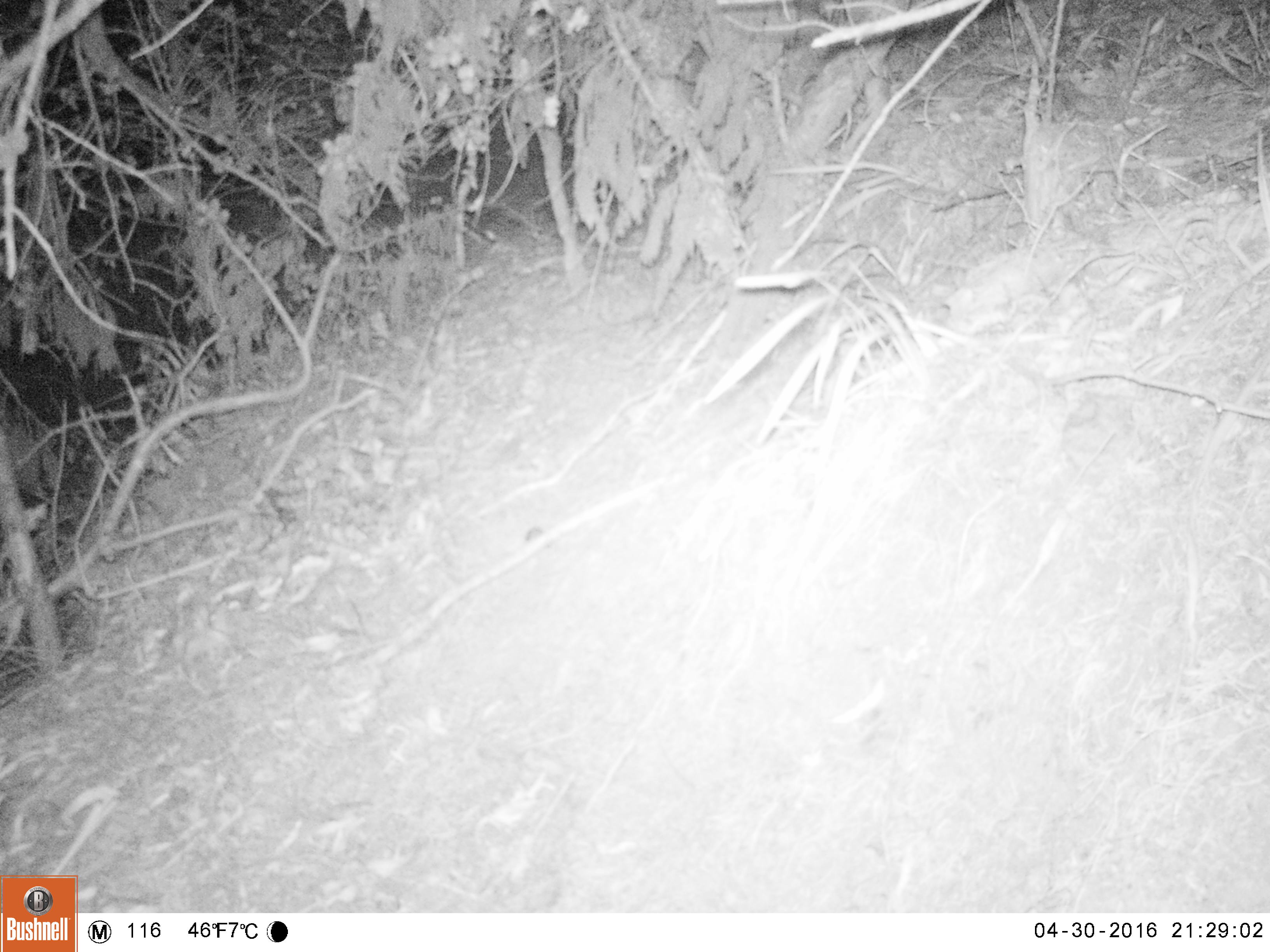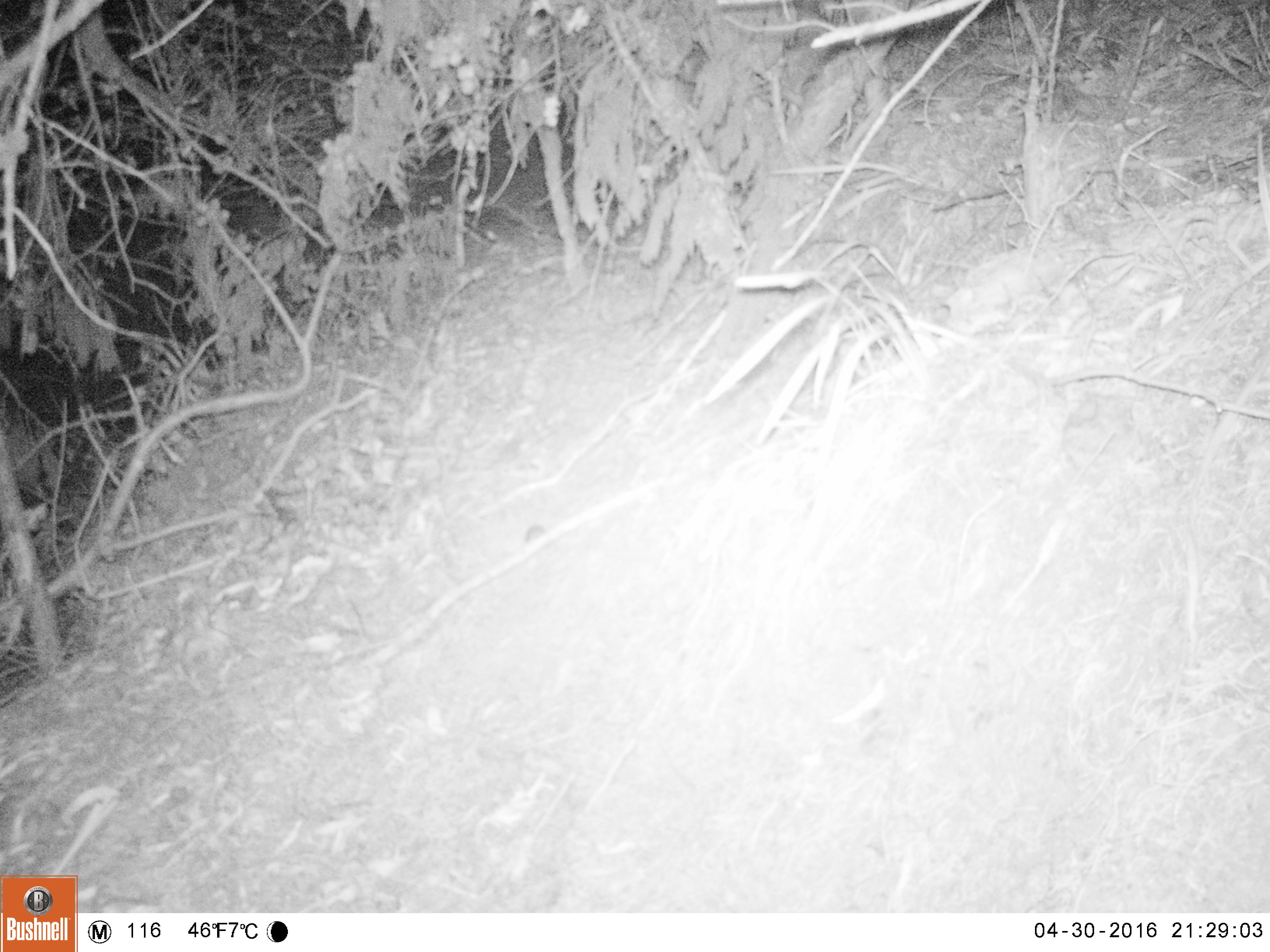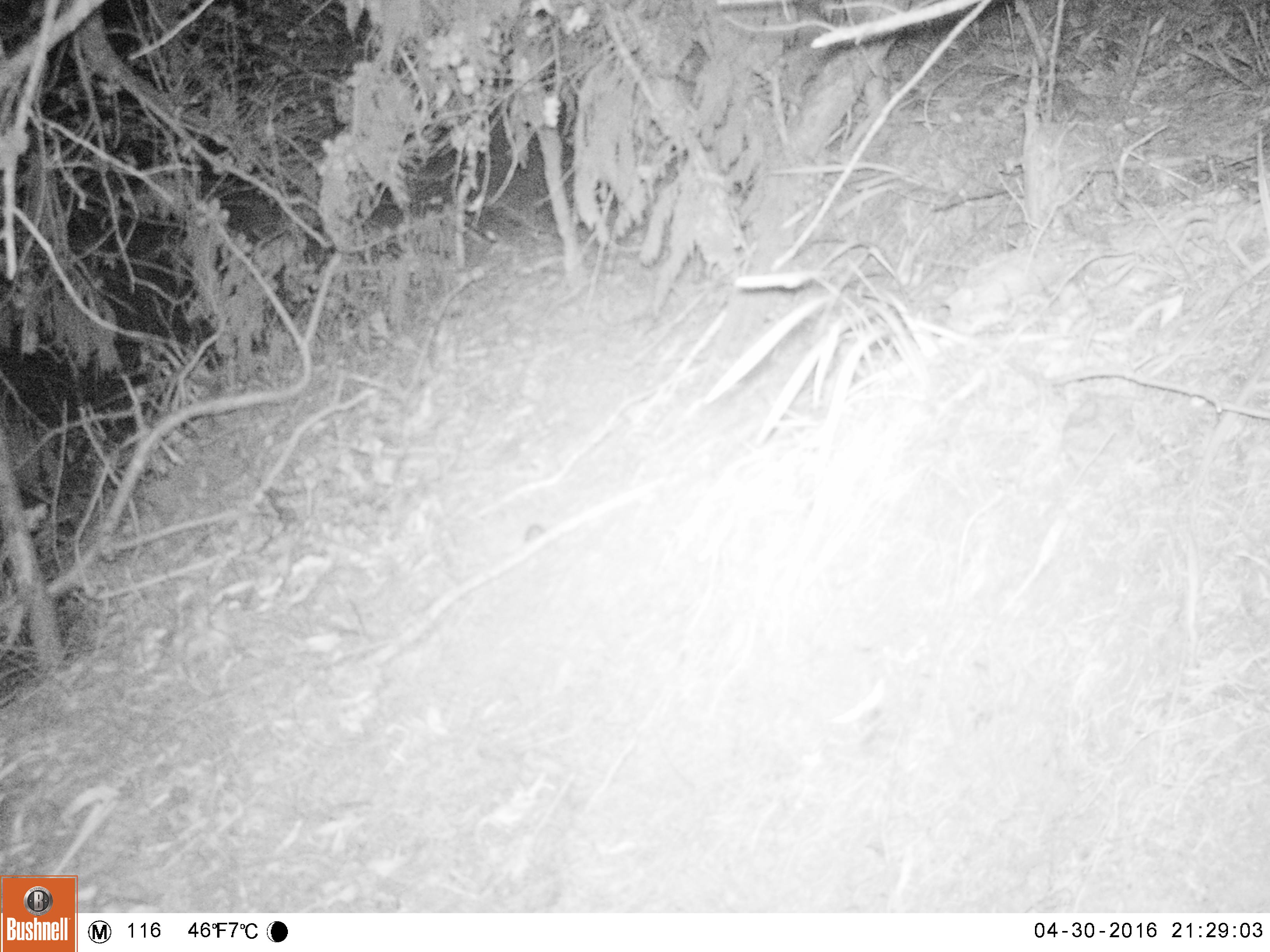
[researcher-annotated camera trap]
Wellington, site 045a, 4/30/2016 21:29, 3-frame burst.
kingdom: Animalia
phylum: Chordata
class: Mammalia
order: Rodentia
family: Muridae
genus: Mus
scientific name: Mus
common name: mouse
Mouse (Mus).